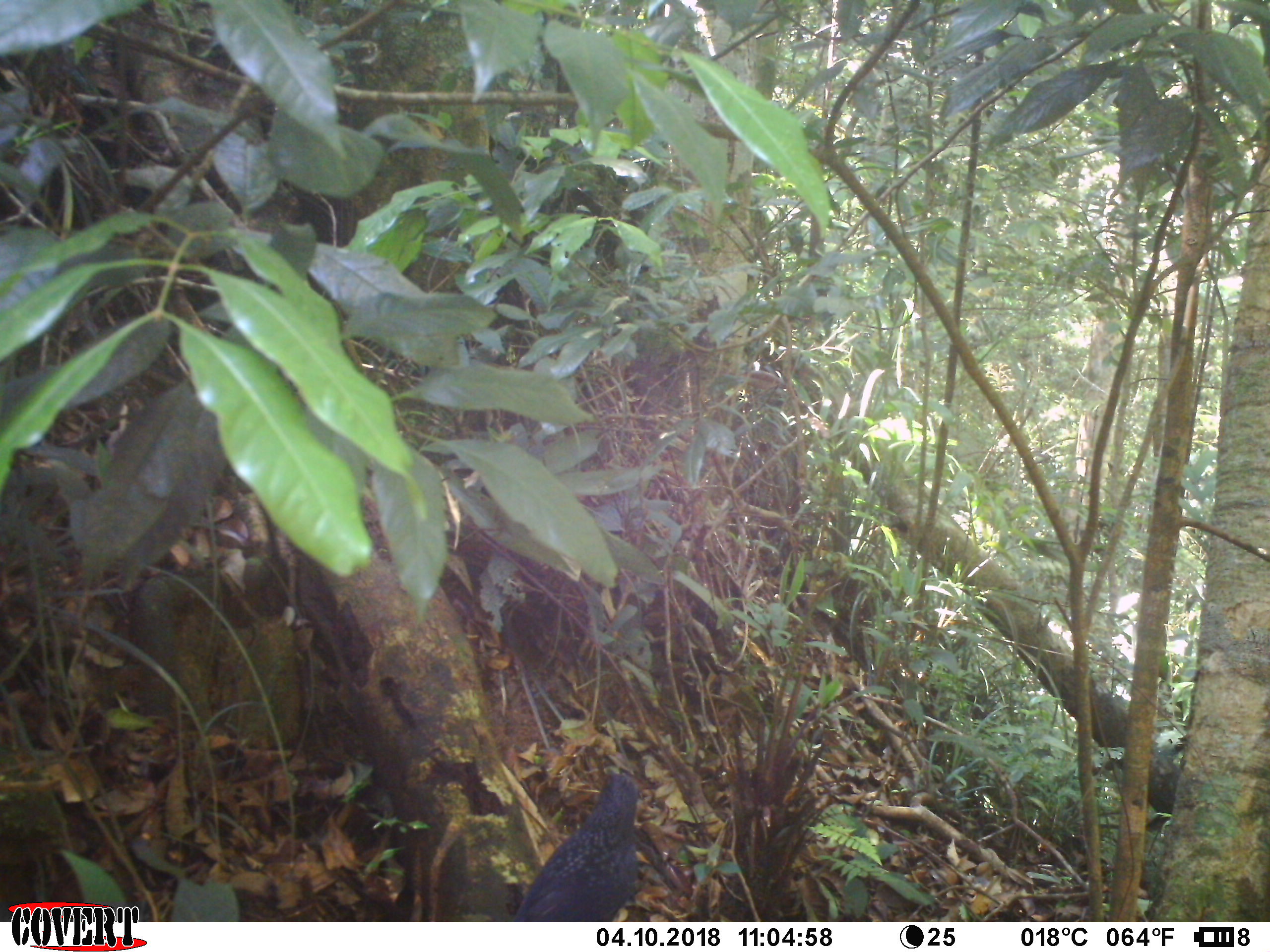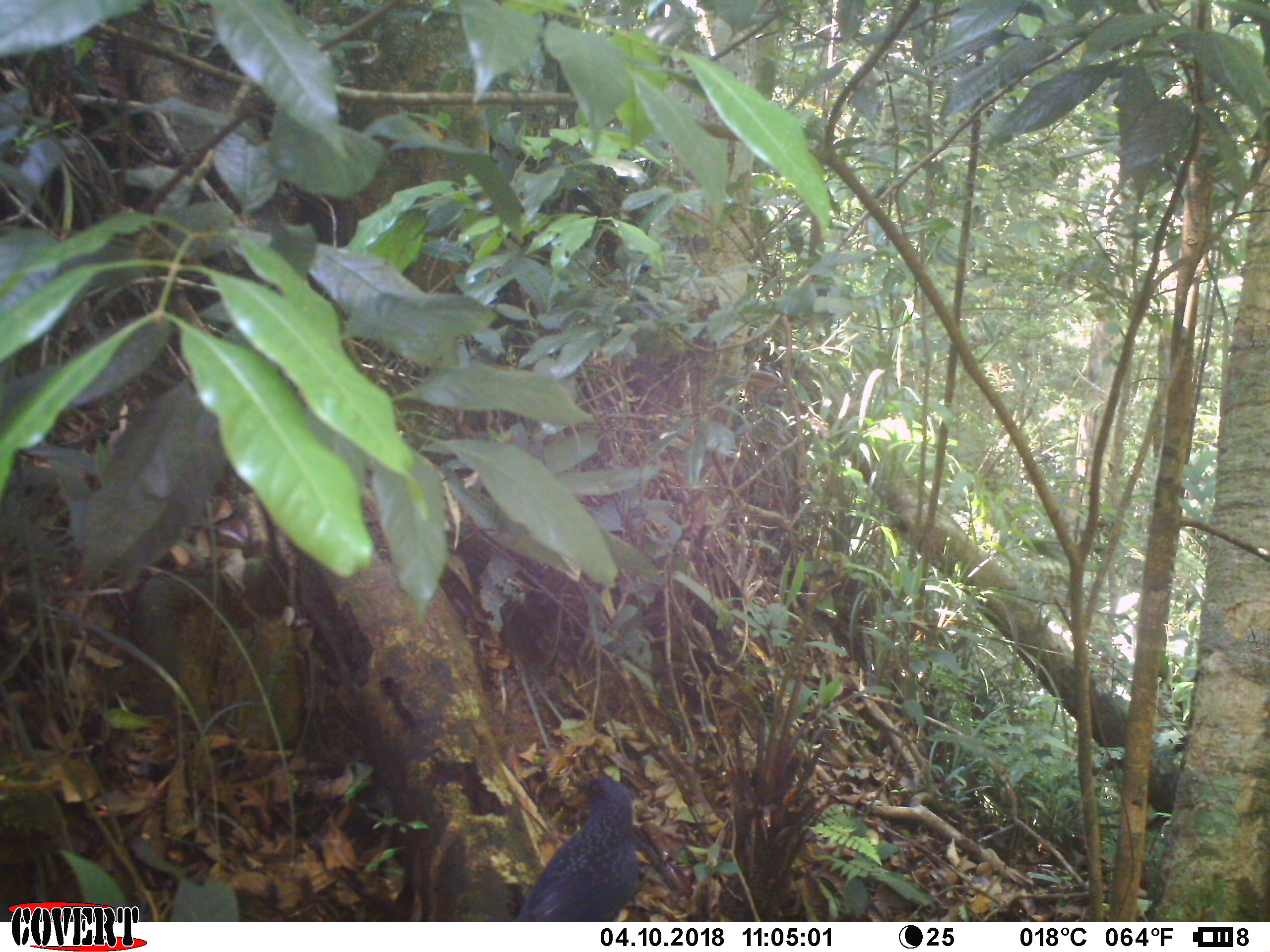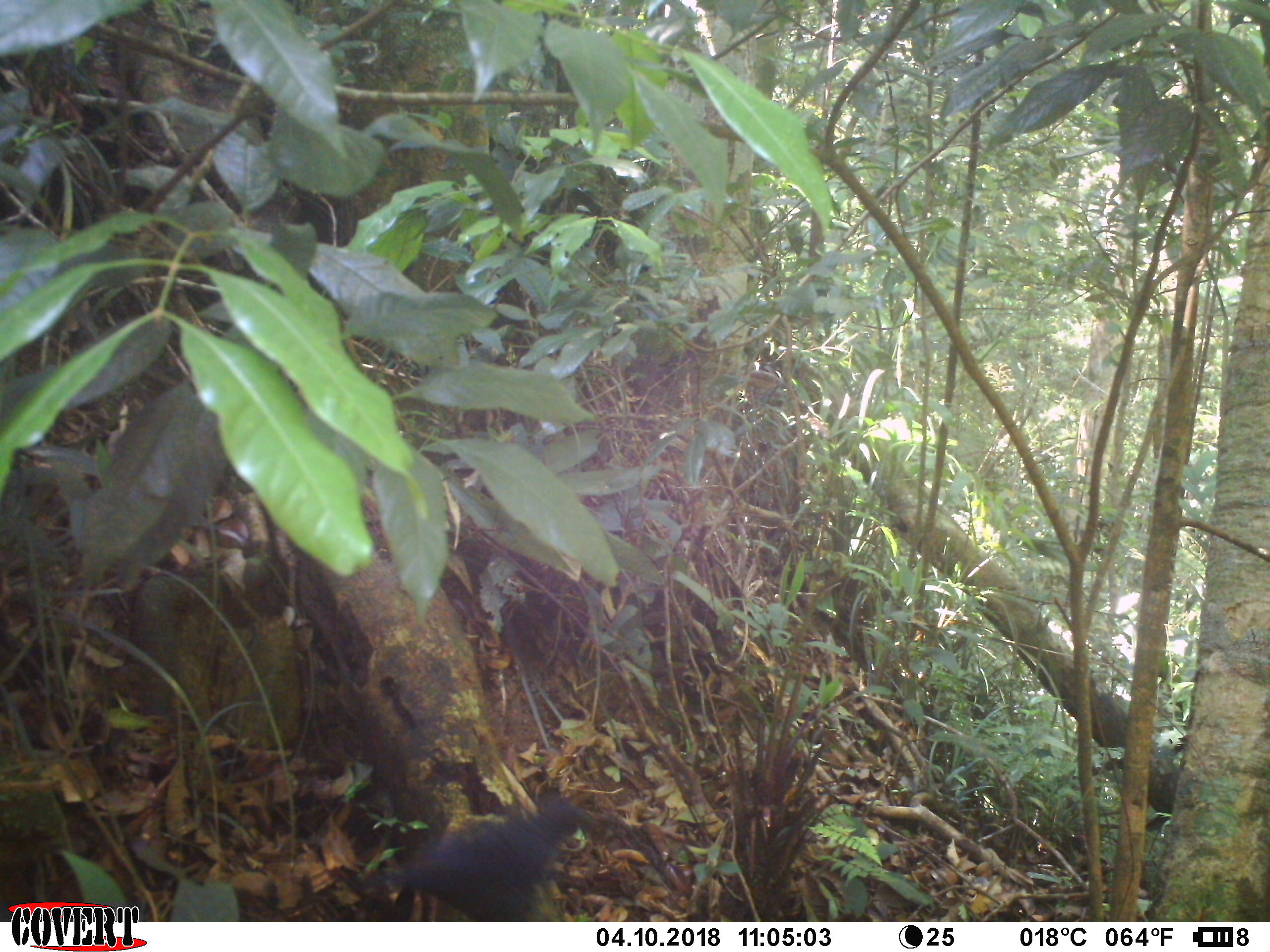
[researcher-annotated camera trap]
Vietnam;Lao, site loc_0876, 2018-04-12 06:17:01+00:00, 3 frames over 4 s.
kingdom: Animalia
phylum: Chordata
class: Aves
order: Passeriformes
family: Muscicapidae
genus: Myophonus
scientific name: Myophonus caeruleus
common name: blue whistling thrush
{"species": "blue whistling thrush (Myophonus caeruleus)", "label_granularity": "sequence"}